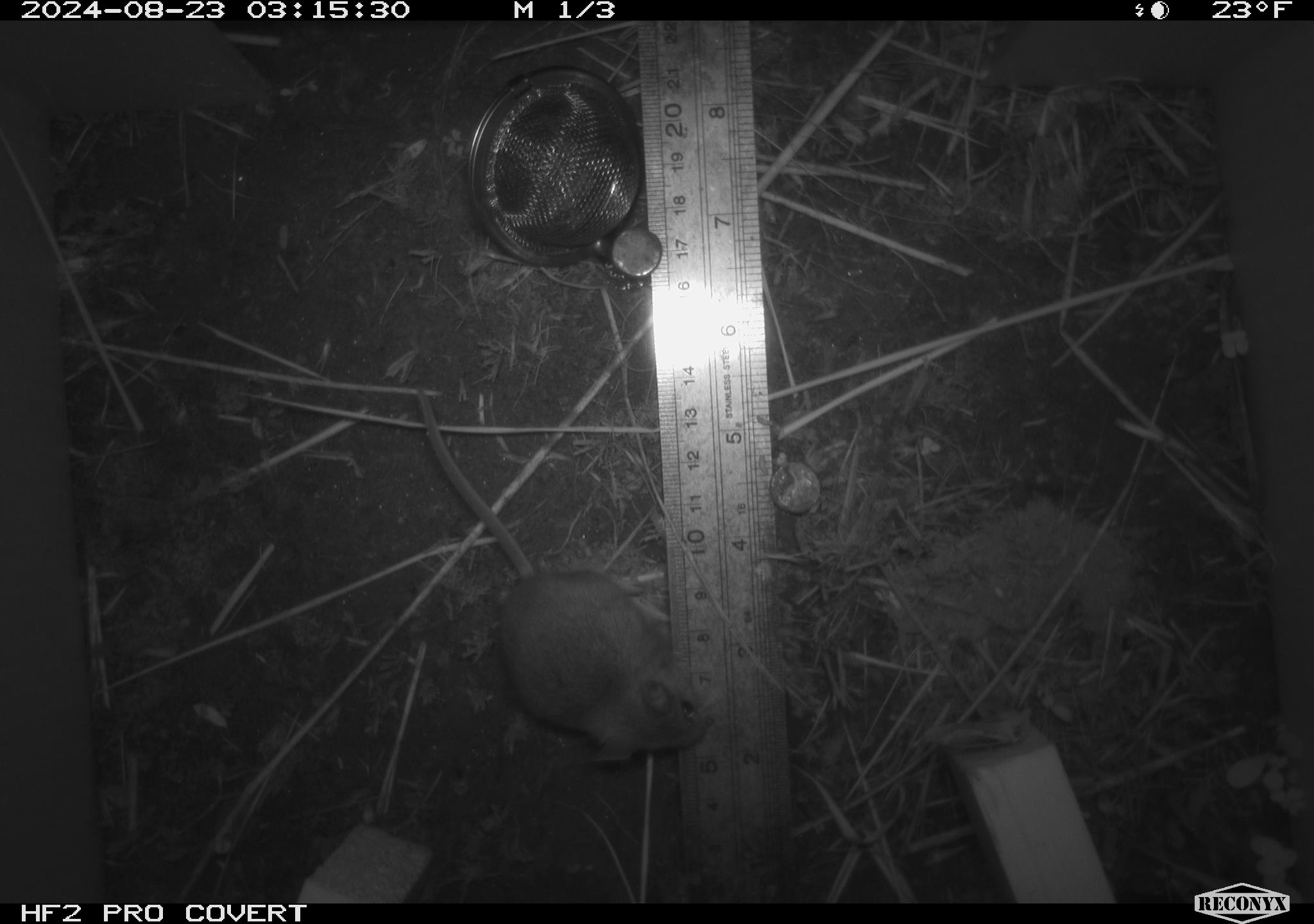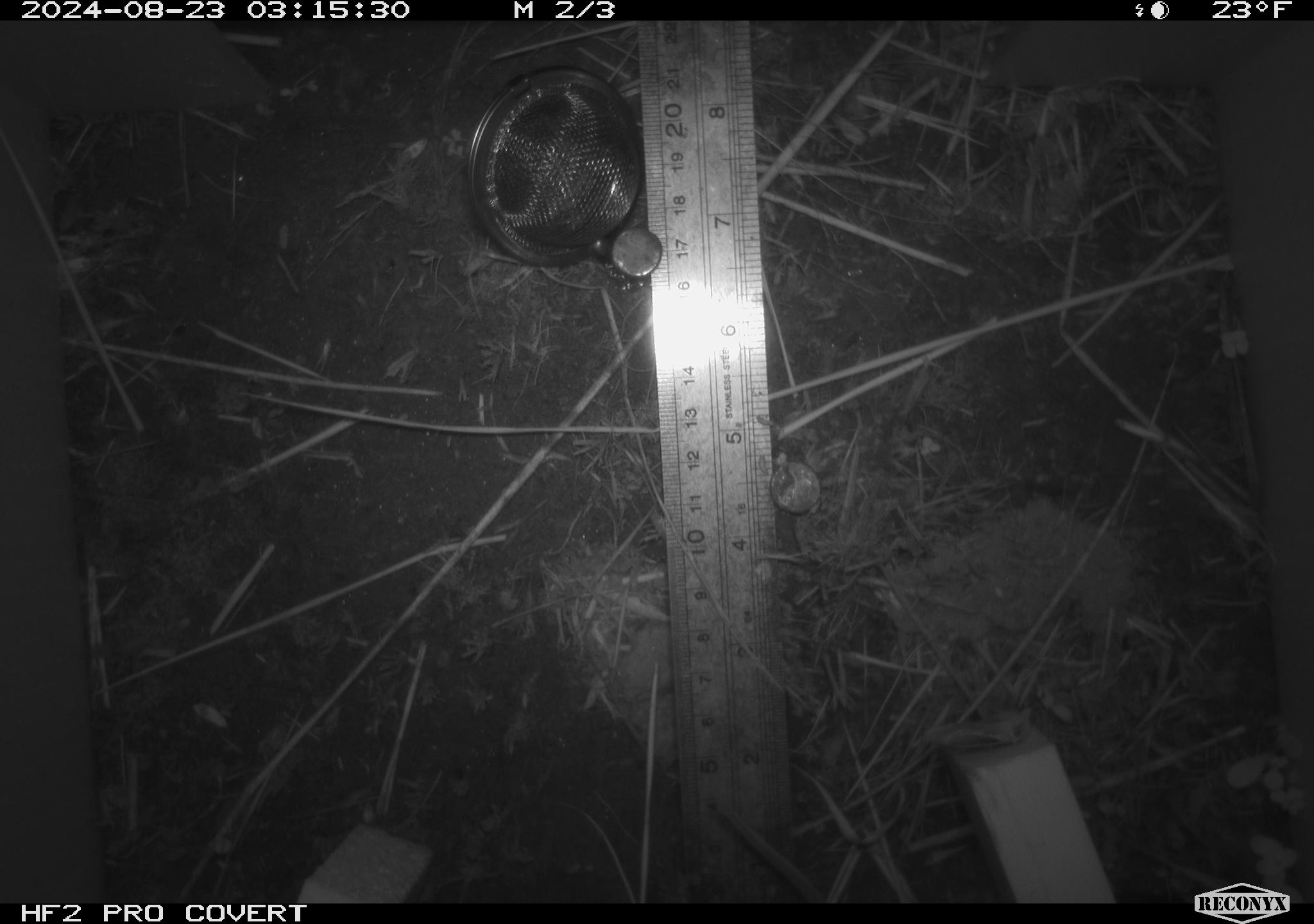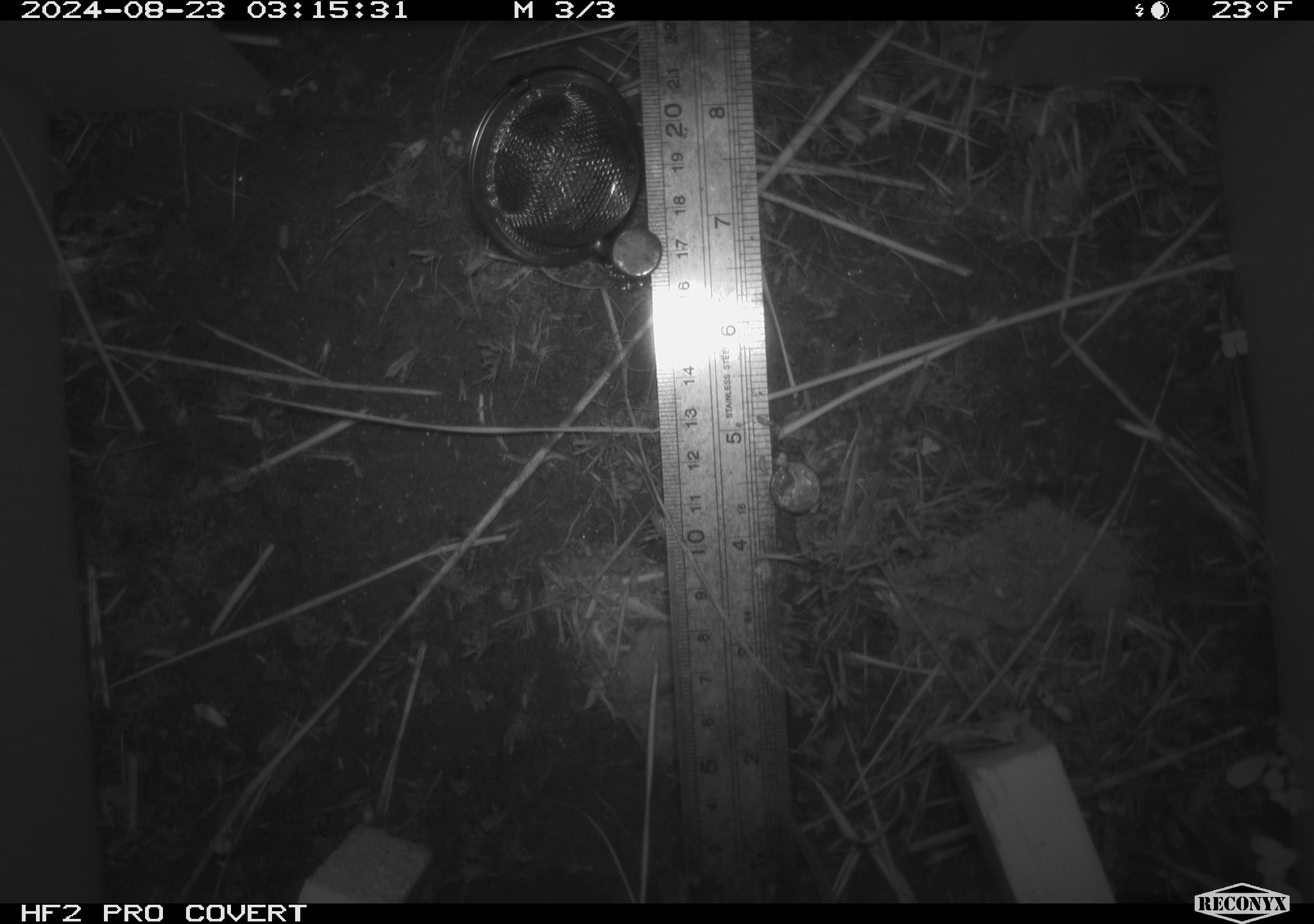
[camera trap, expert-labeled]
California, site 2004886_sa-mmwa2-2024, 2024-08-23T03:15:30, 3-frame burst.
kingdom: Animalia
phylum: Chordata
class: Mammalia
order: Rodentia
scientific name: Rodentia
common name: mouse species